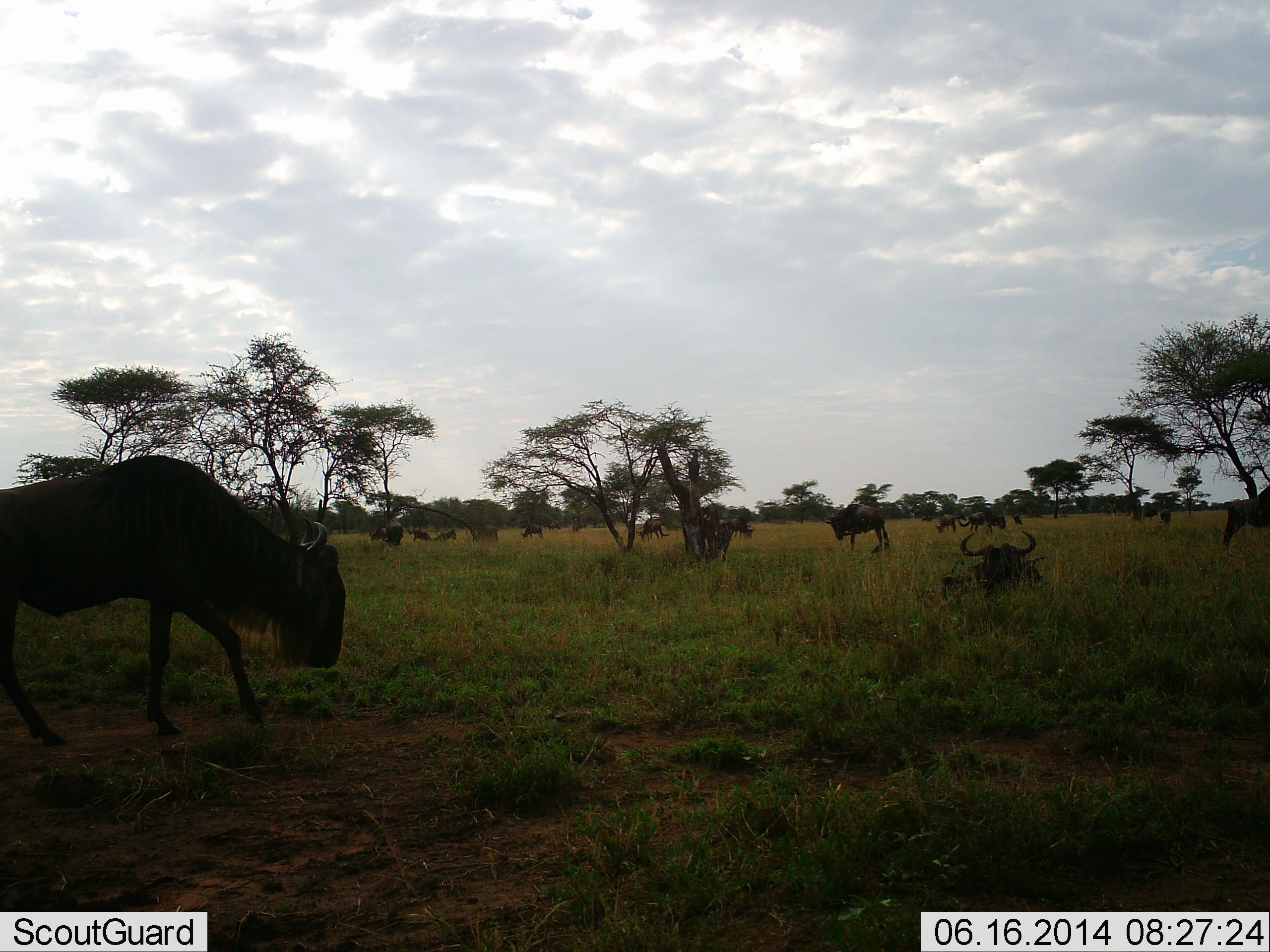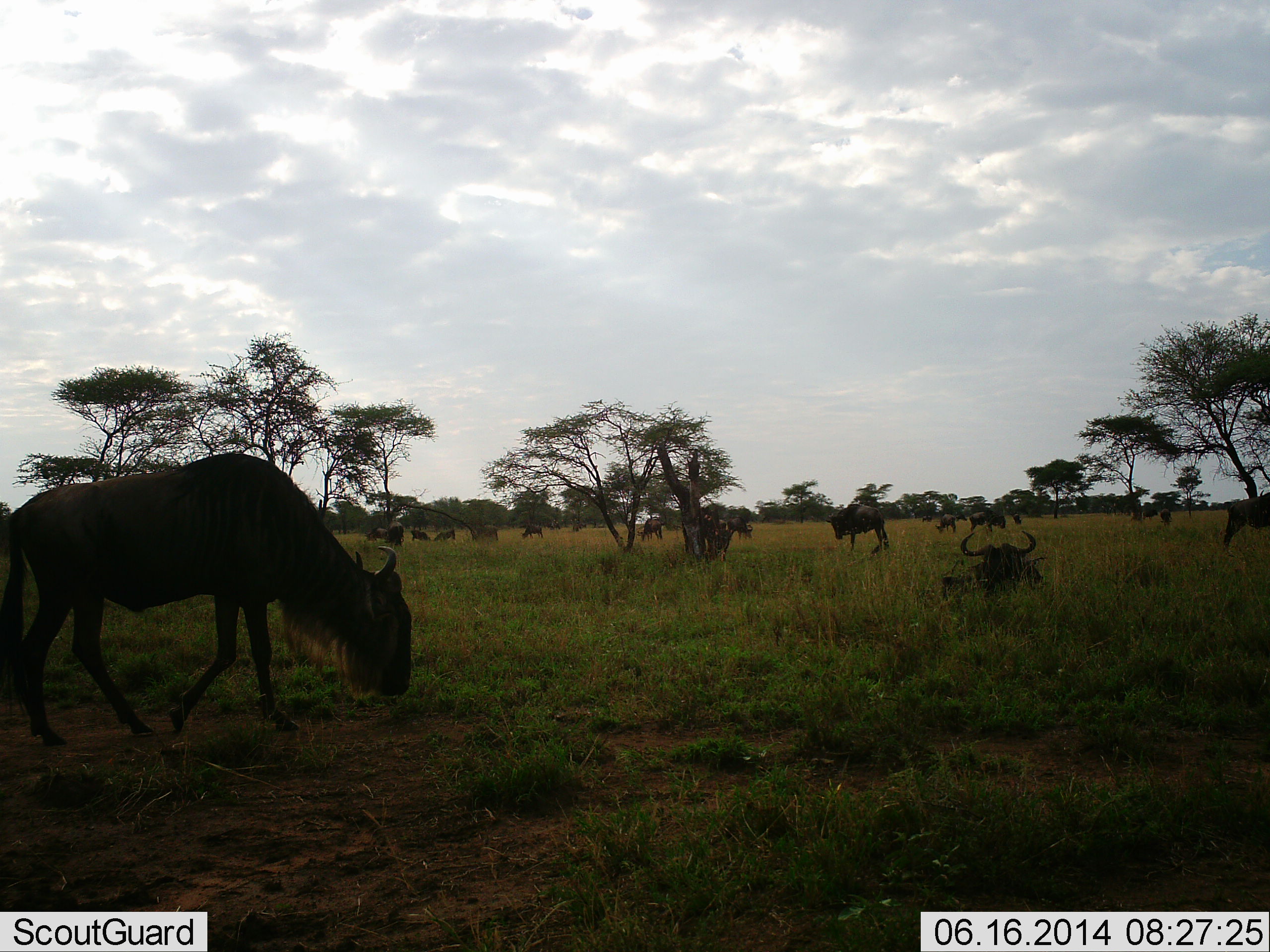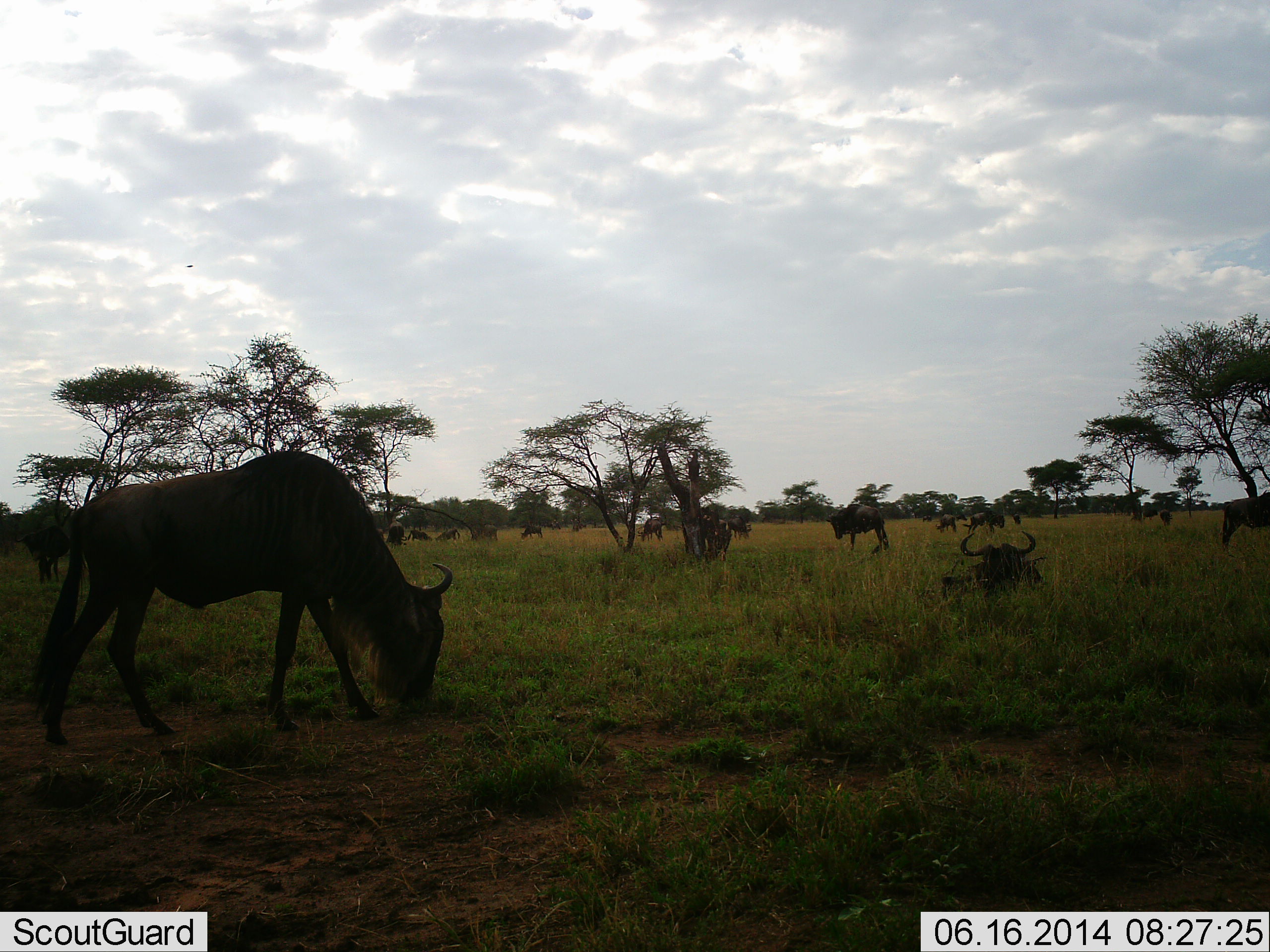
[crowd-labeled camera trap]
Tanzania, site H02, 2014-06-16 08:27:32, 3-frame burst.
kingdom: Animalia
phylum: Chordata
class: Mammalia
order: Artiodactyla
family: Bovidae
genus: Connochaetes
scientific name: Connochaetes taurinus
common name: blue wildebeest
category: wildebeest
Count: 11-50.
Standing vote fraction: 50%.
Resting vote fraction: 60%.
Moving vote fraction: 40%.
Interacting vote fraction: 0%.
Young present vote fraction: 0%.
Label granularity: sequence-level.